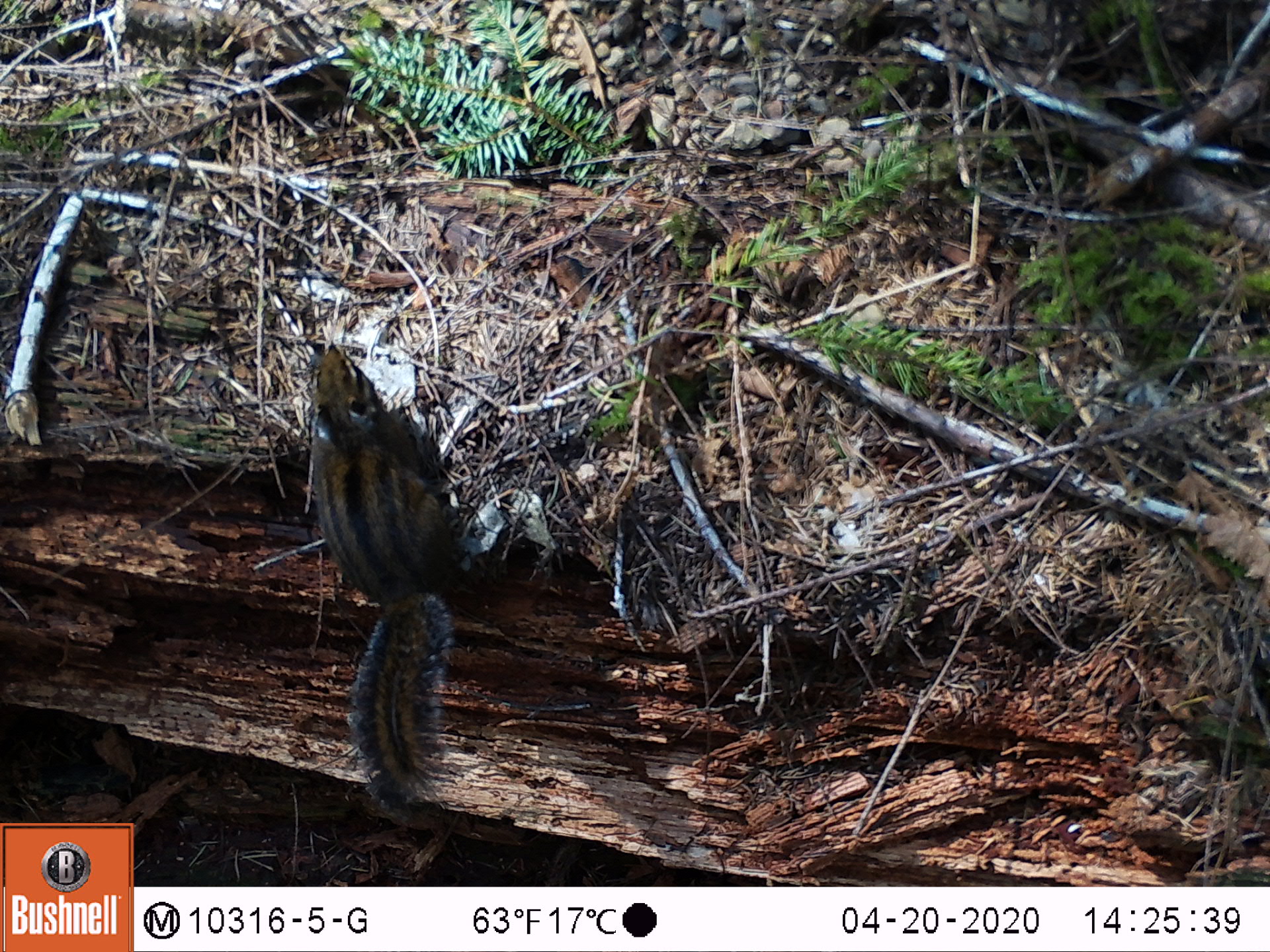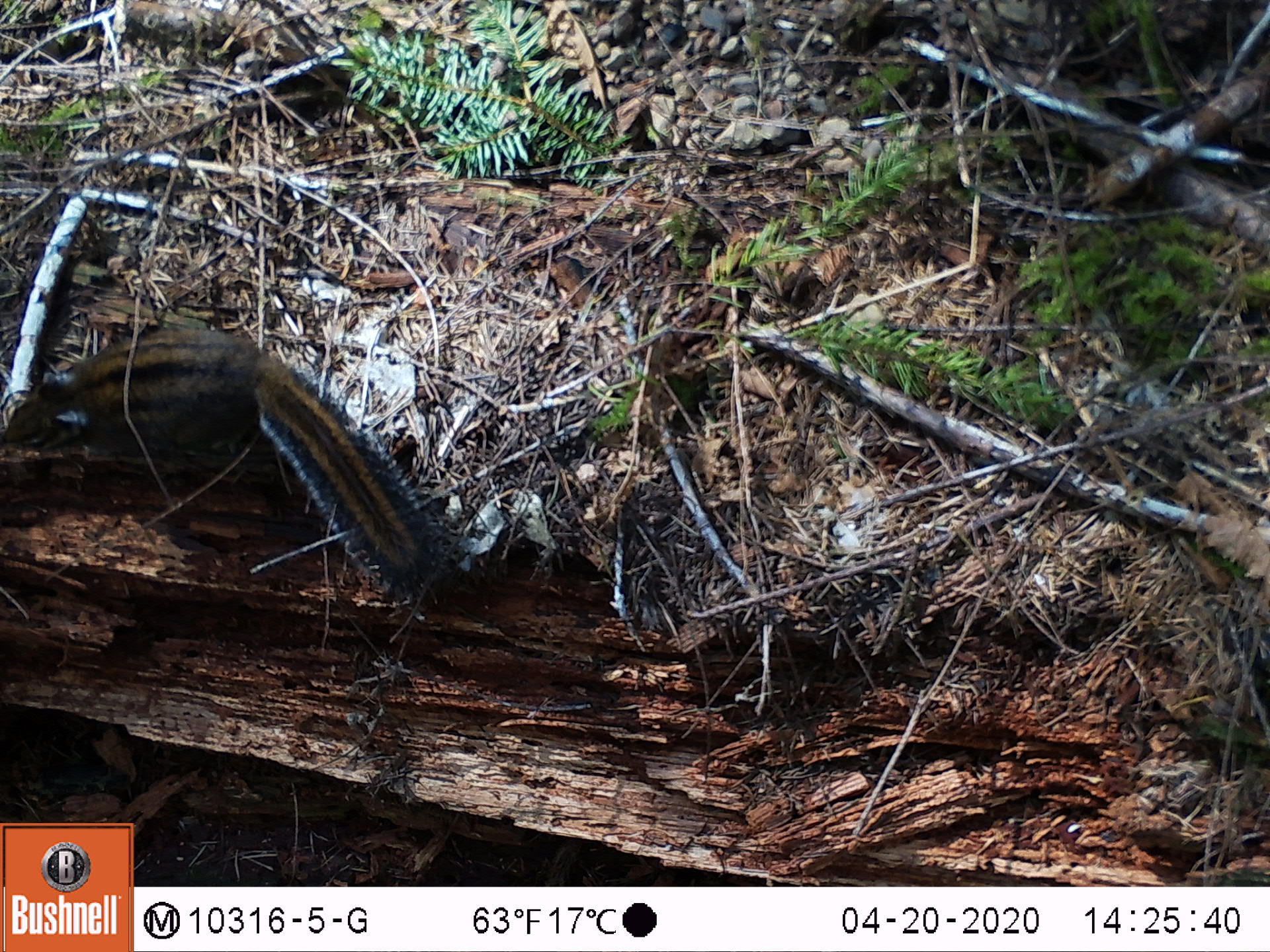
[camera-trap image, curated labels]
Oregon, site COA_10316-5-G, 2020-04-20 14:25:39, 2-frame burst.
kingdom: Animalia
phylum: Chordata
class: Mammalia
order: Rodentia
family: Sciuridae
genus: Neotamias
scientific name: Neotamias townsendii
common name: townsend's chipmunk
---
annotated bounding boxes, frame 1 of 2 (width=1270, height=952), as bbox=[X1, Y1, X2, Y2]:
townsend's chipmunk: bbox=[299, 334, 479, 800]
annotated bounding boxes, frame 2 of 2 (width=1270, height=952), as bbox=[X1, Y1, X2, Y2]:
townsend's chipmunk: bbox=[0, 320, 457, 602]